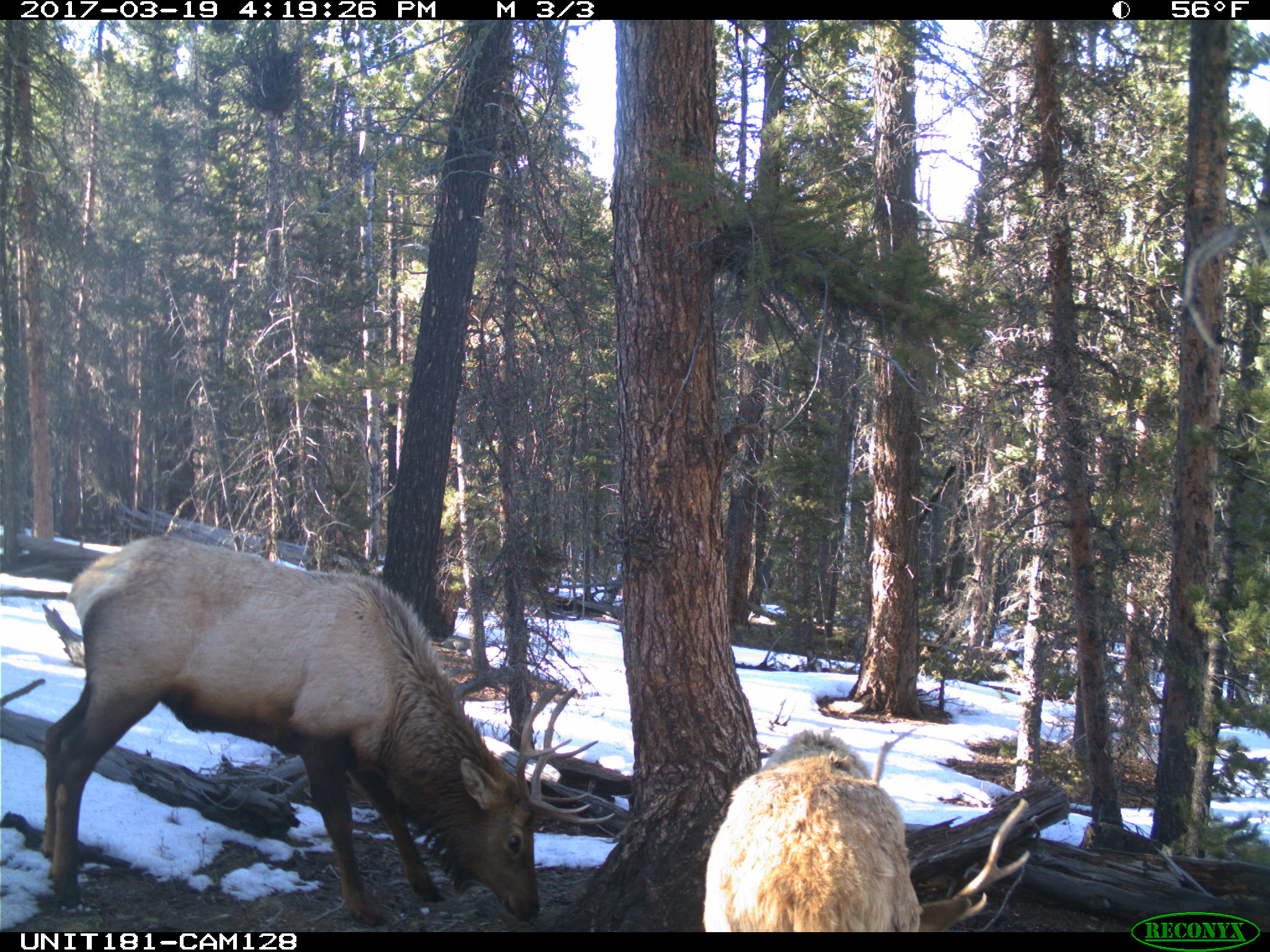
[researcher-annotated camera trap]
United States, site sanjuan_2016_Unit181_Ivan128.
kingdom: Animalia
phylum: Chordata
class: Mammalia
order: Artiodactyla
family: Cervidae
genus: Cervus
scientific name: Cervus elaphus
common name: red deer